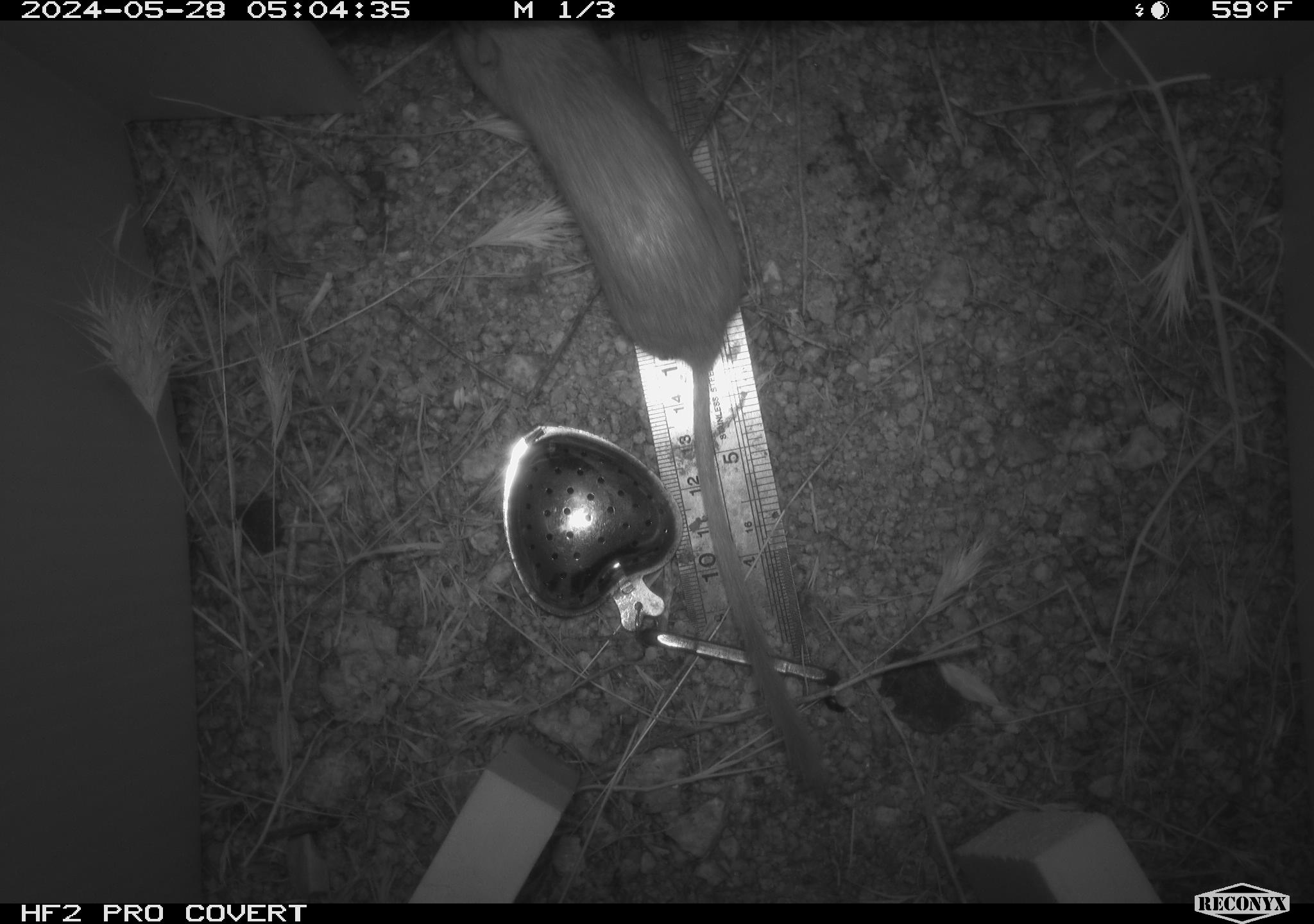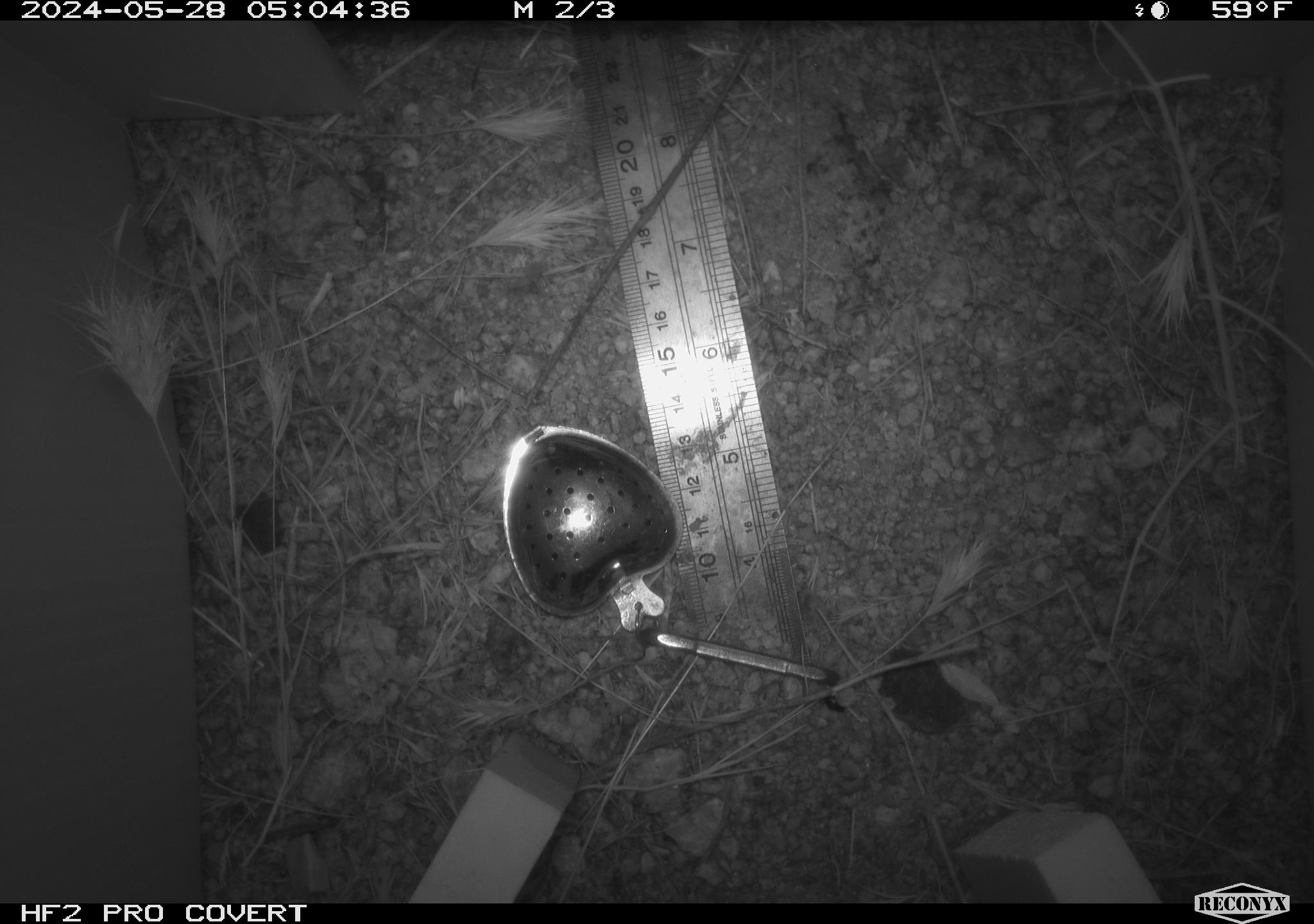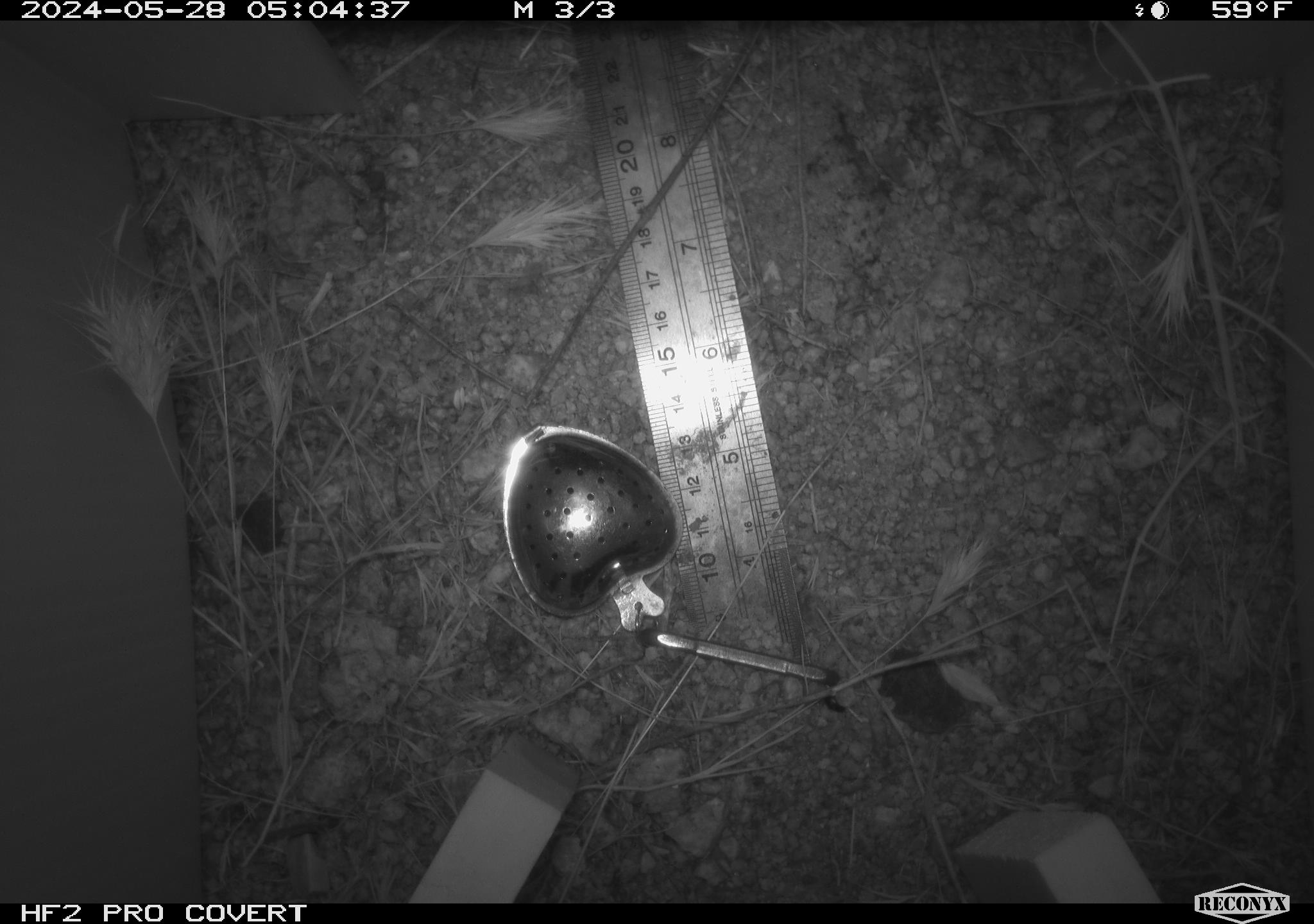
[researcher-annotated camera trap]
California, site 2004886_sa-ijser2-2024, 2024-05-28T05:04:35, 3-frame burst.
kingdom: Animalia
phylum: Chordata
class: Mammalia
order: Rodentia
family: Heteromyidae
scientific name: Heteromyidae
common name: kangaroo rats and pocket mice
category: heteromyidae family